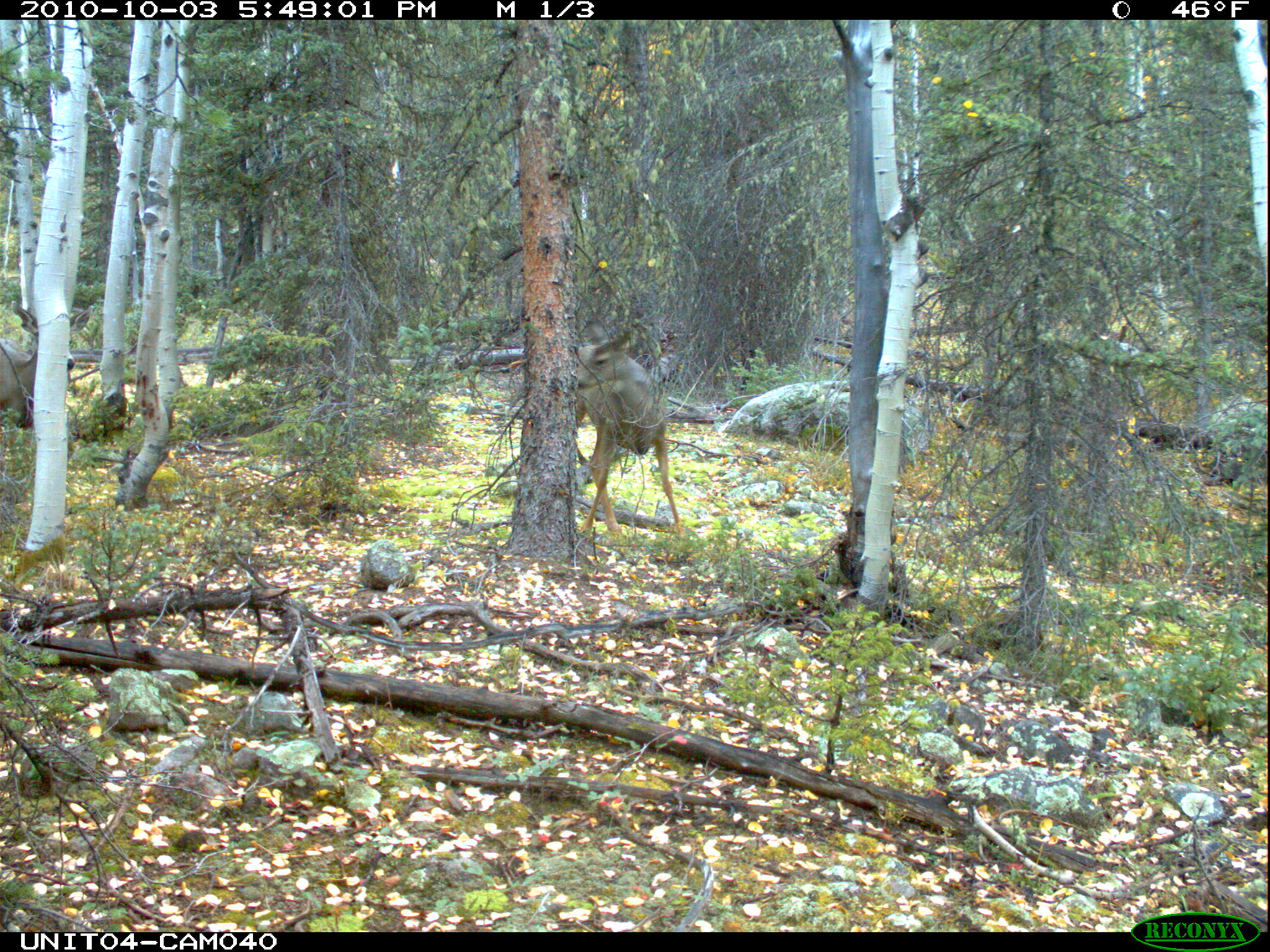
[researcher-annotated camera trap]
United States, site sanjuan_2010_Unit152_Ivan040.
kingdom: Animalia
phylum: Chordata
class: Mammalia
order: Artiodactyla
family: Cervidae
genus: Odocoileus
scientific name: Odocoileus hemionus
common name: mule deer